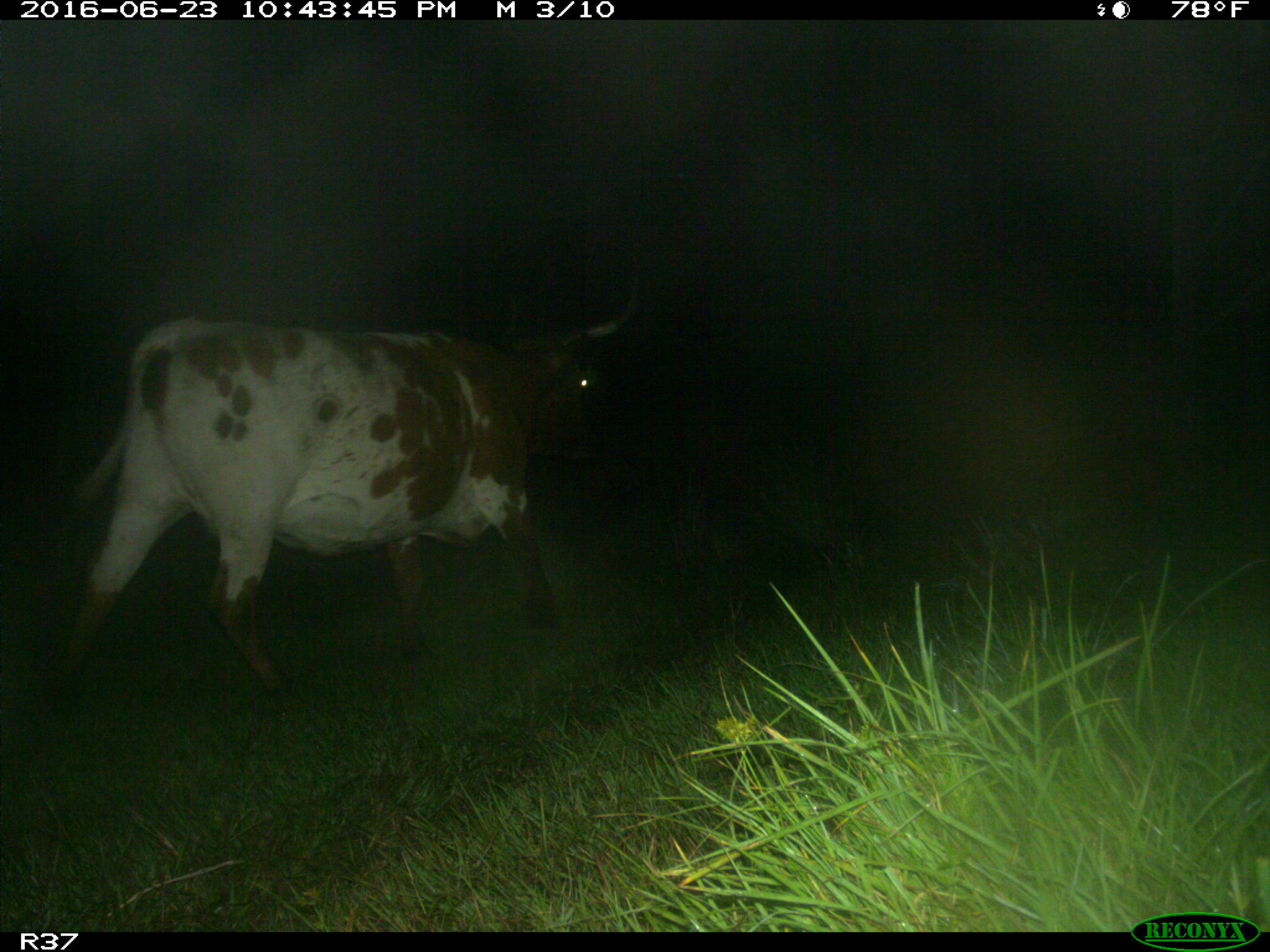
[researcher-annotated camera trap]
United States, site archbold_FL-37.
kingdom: Animalia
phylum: Chordata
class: Mammalia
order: Artiodactyla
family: Bovidae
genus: Bos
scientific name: Bos taurus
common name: domestic cow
Bos taurus (domestic cow).